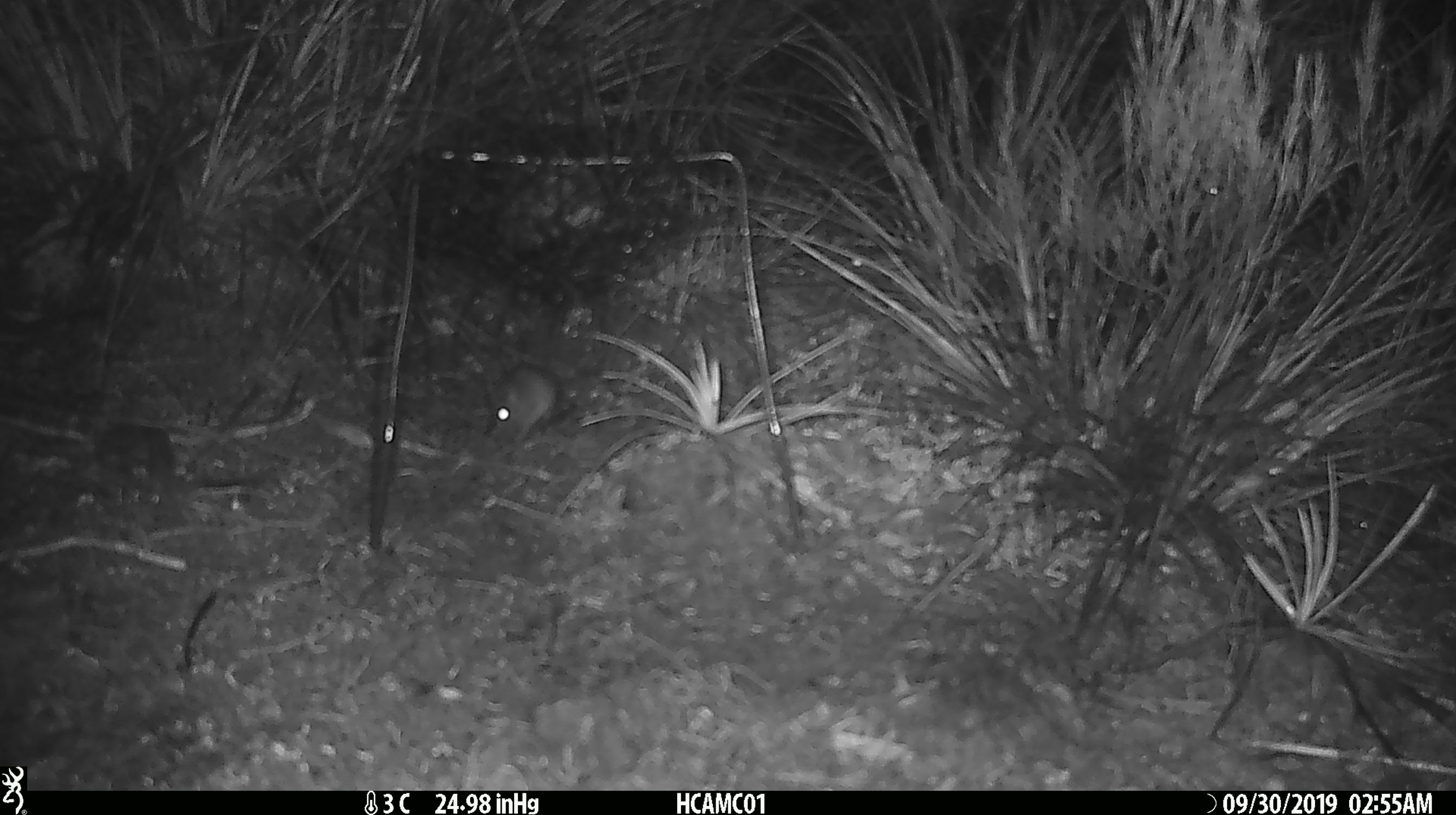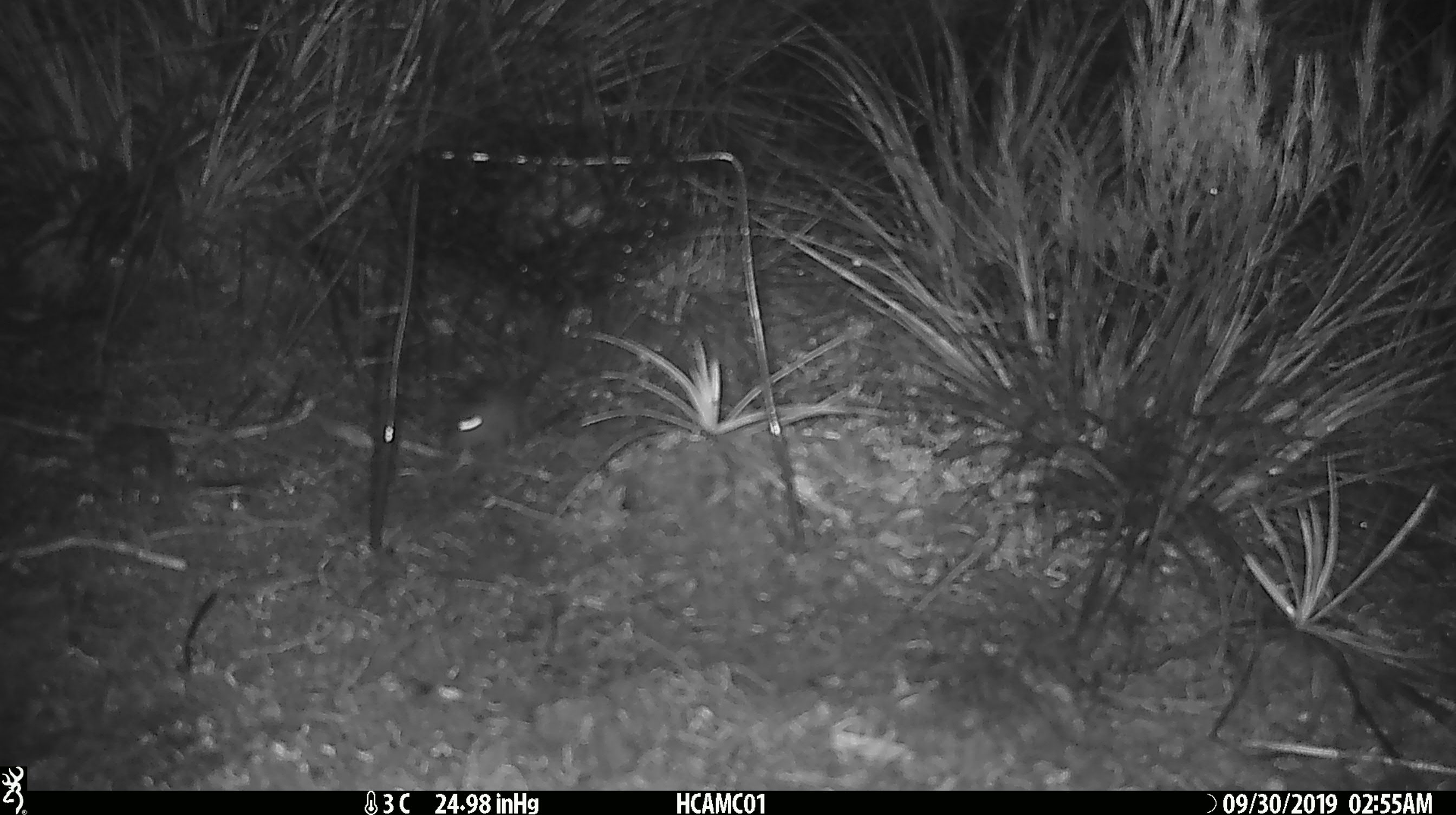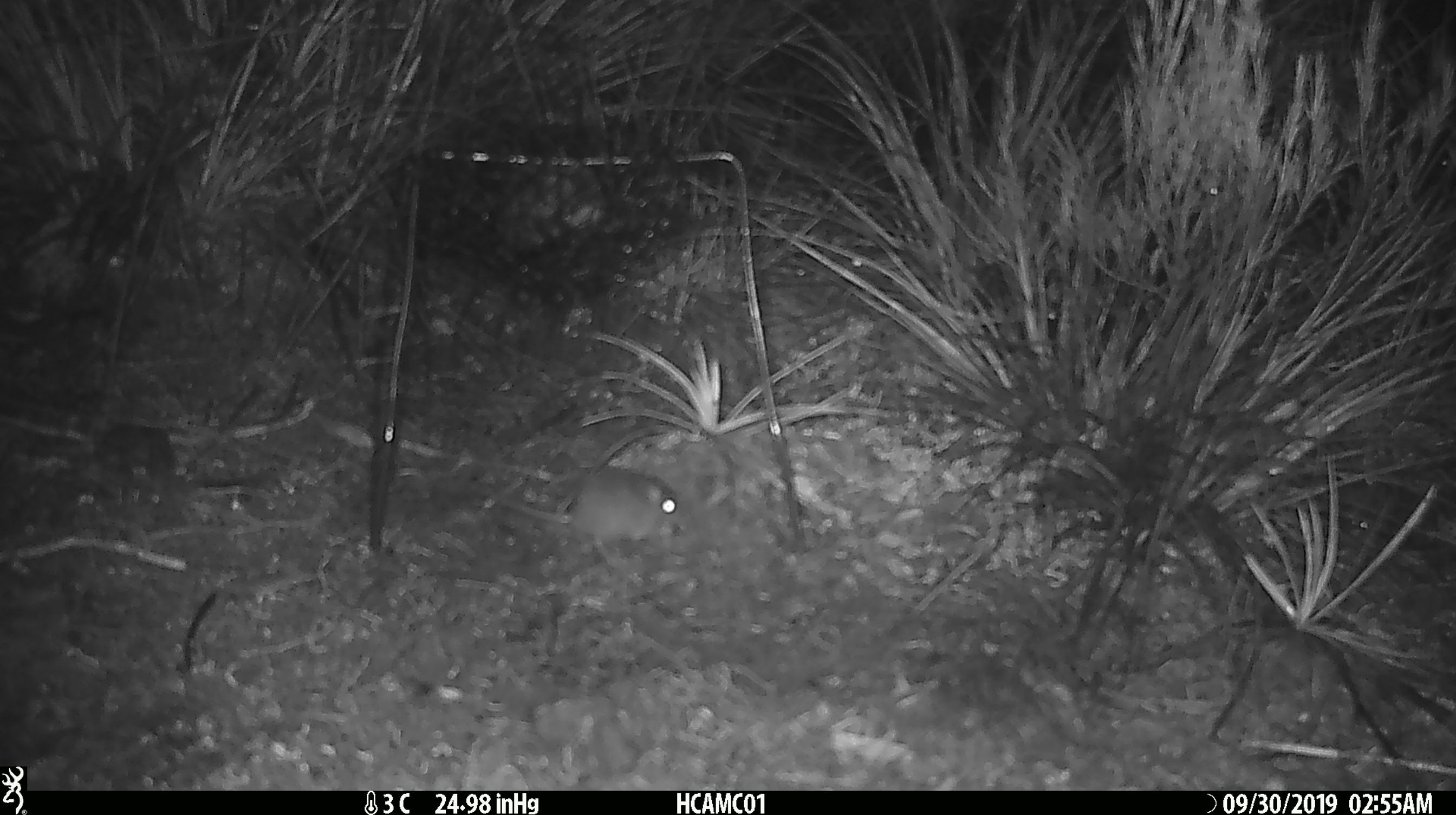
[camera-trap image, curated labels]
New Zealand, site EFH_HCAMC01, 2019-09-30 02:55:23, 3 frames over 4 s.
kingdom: Animalia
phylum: Chordata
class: Mammalia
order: Rodentia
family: Muridae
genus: Mus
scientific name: Mus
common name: mouse